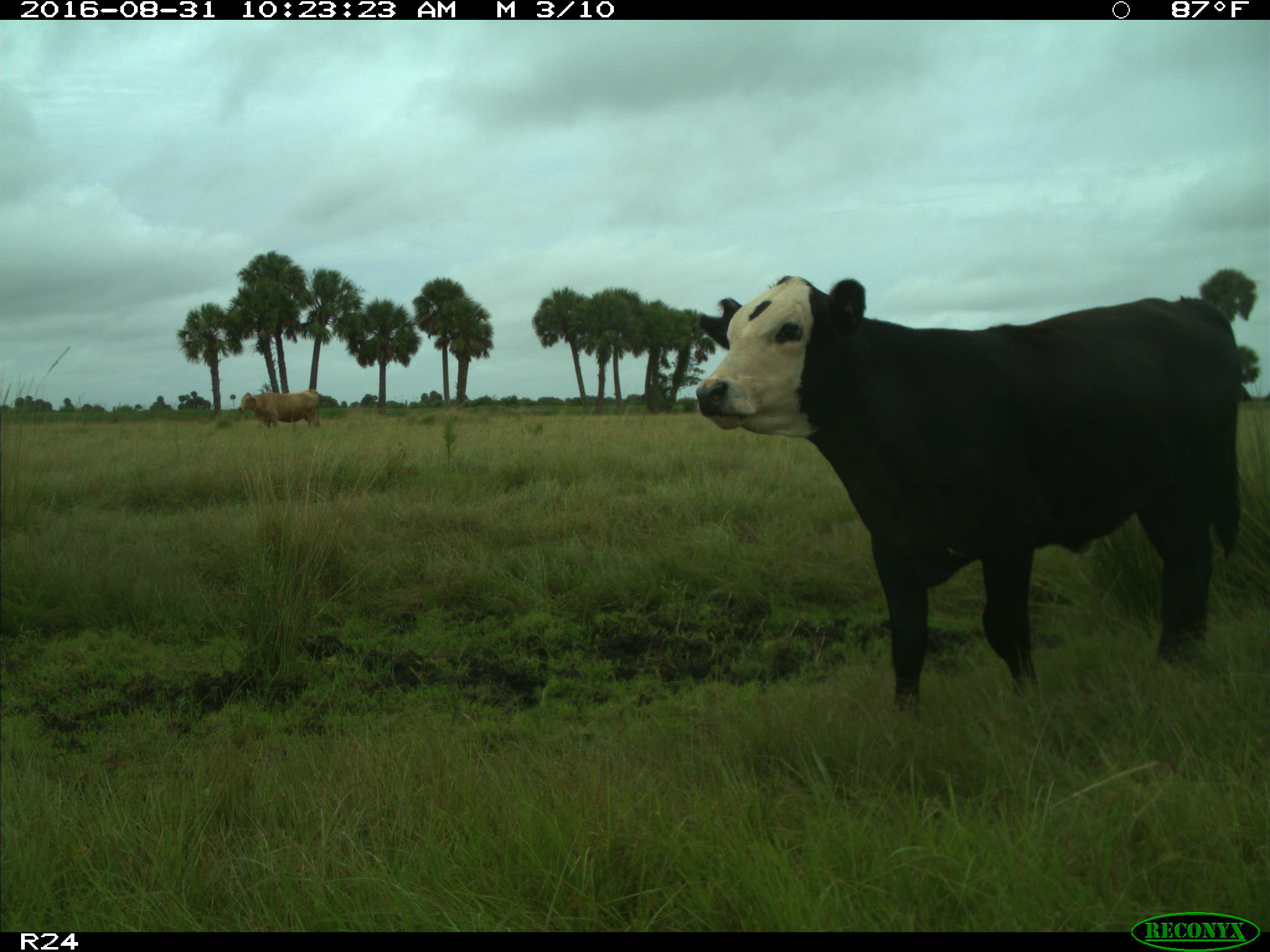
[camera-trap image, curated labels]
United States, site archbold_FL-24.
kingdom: Animalia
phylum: Chordata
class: Mammalia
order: Artiodactyla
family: Bovidae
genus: Bos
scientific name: Bos taurus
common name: domestic cow